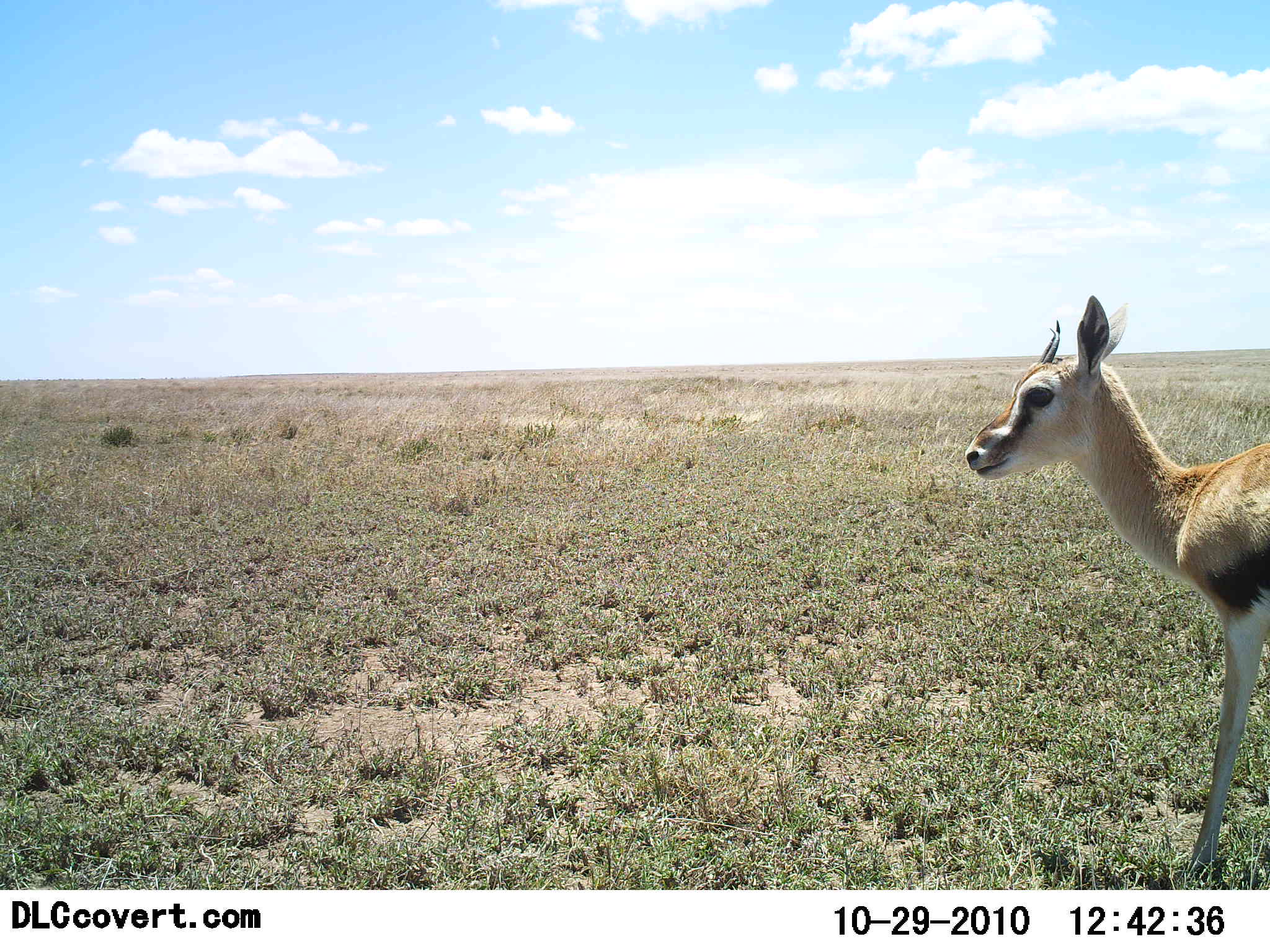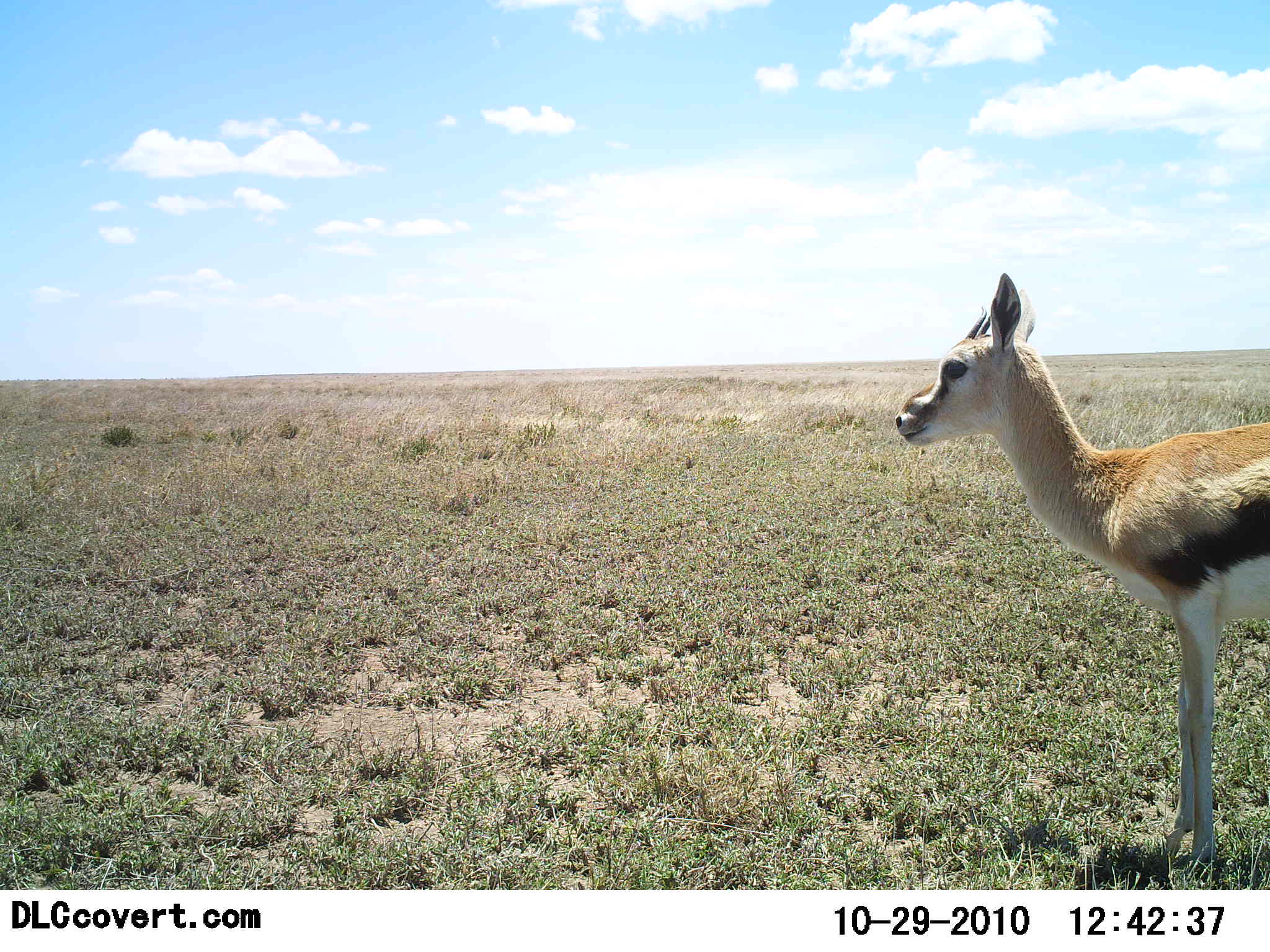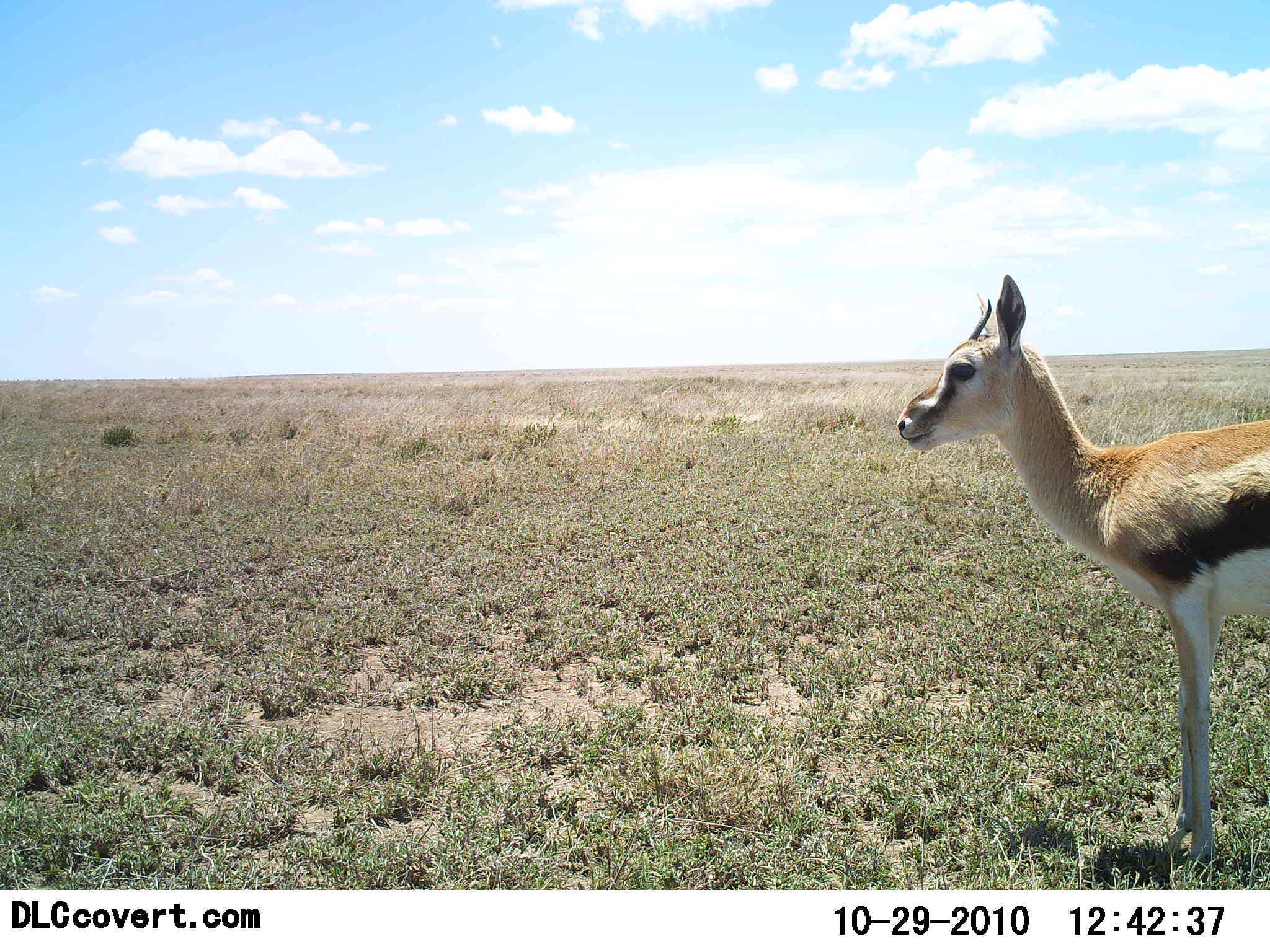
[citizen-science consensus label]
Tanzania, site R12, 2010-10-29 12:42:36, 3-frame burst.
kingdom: Animalia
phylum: Chordata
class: Mammalia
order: Artiodactyla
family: Bovidae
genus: Eudorcas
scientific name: Eudorcas thomsonii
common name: thomson's gazelle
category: gazellethomsons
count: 1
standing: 80%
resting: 7%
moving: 20%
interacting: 0%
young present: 0%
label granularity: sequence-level